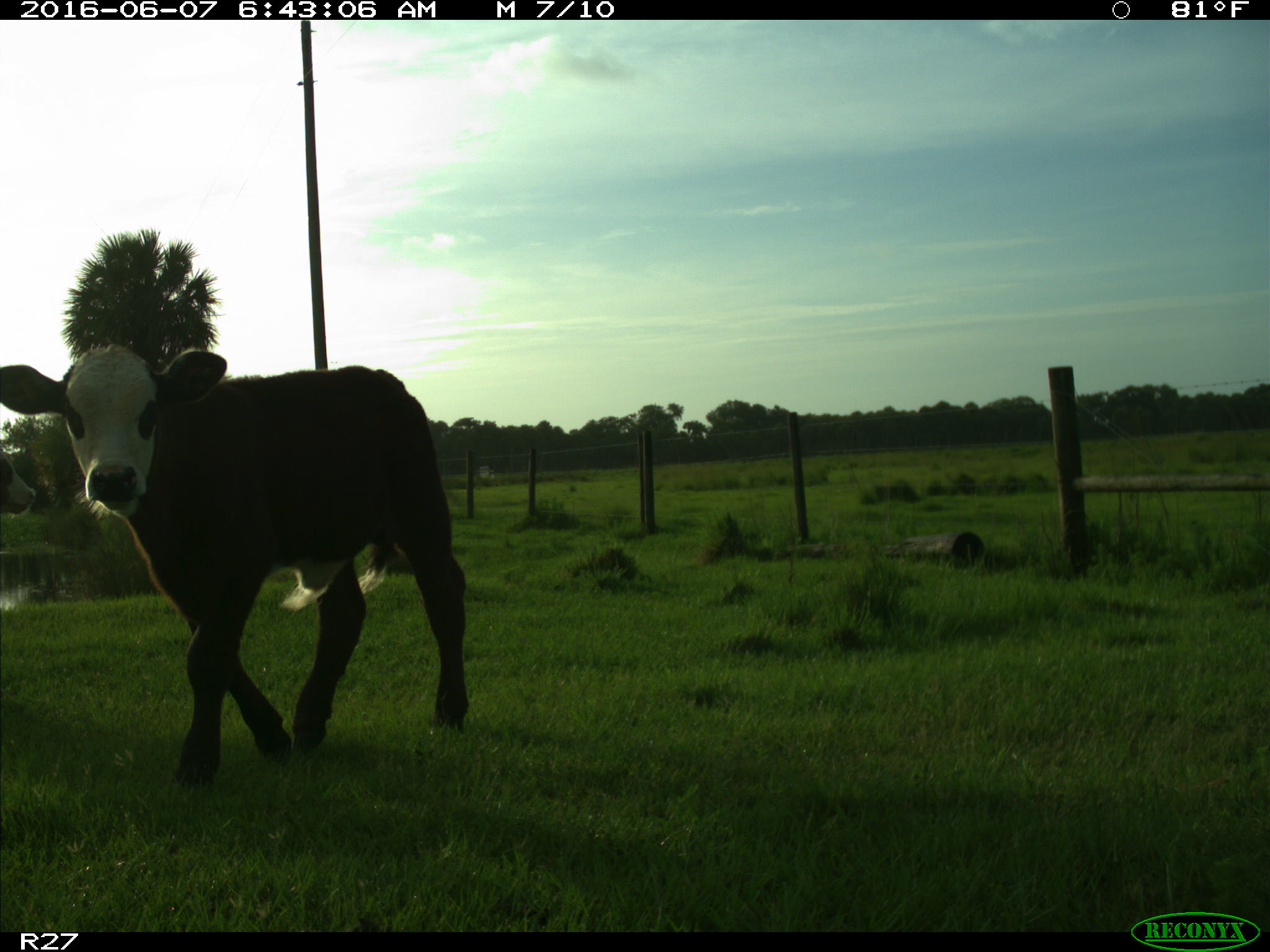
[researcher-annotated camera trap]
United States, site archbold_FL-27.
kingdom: Animalia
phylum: Chordata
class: Mammalia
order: Artiodactyla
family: Bovidae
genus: Bos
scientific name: Bos taurus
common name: domestic cow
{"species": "Bos taurus (domestic cow)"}